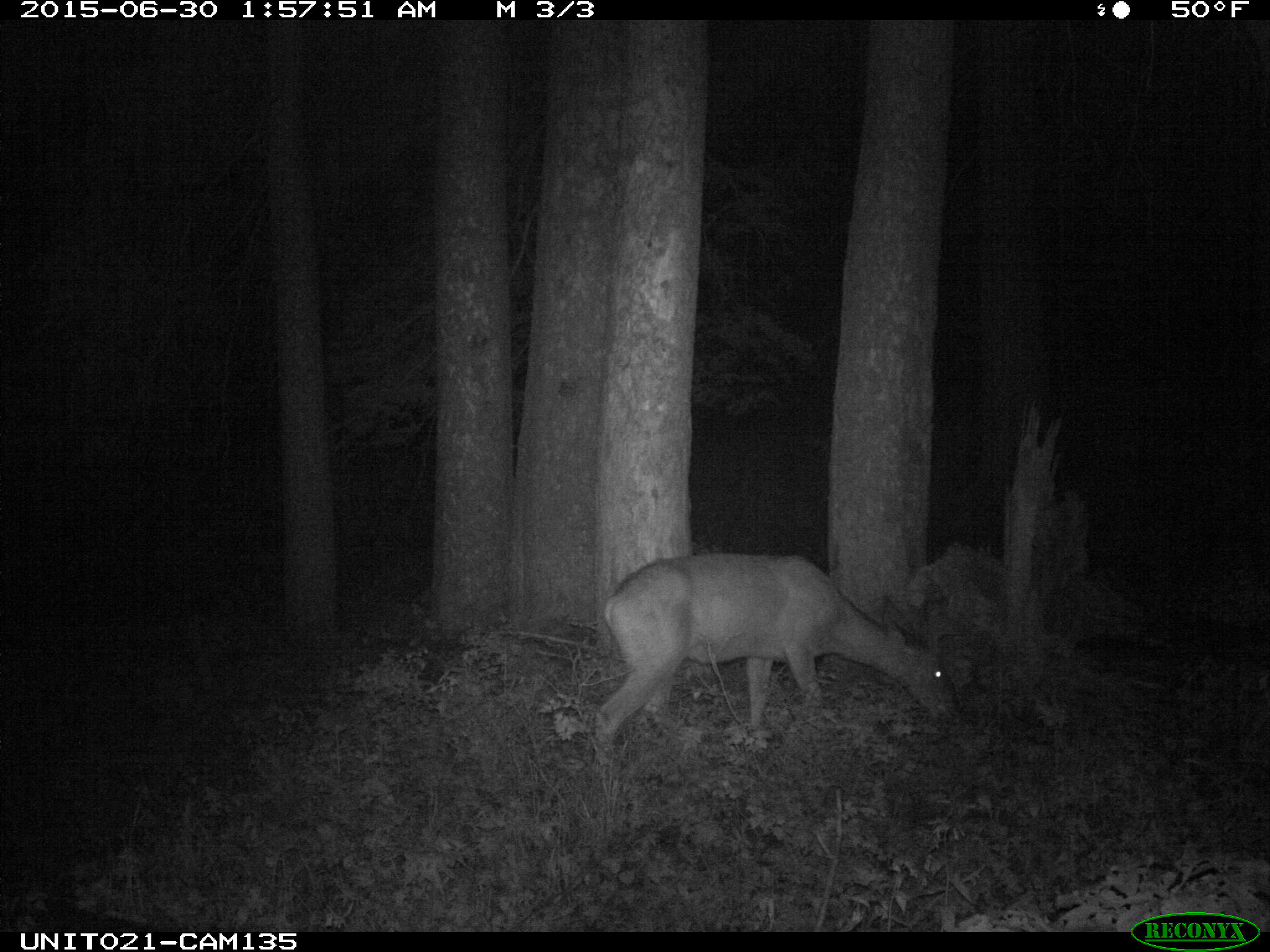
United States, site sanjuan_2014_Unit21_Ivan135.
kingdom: Animalia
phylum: Chordata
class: Mammalia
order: Artiodactyla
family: Cervidae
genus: Odocoileus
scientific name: Odocoileus hemionus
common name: mule deer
Odocoileus hemionus (mule deer).